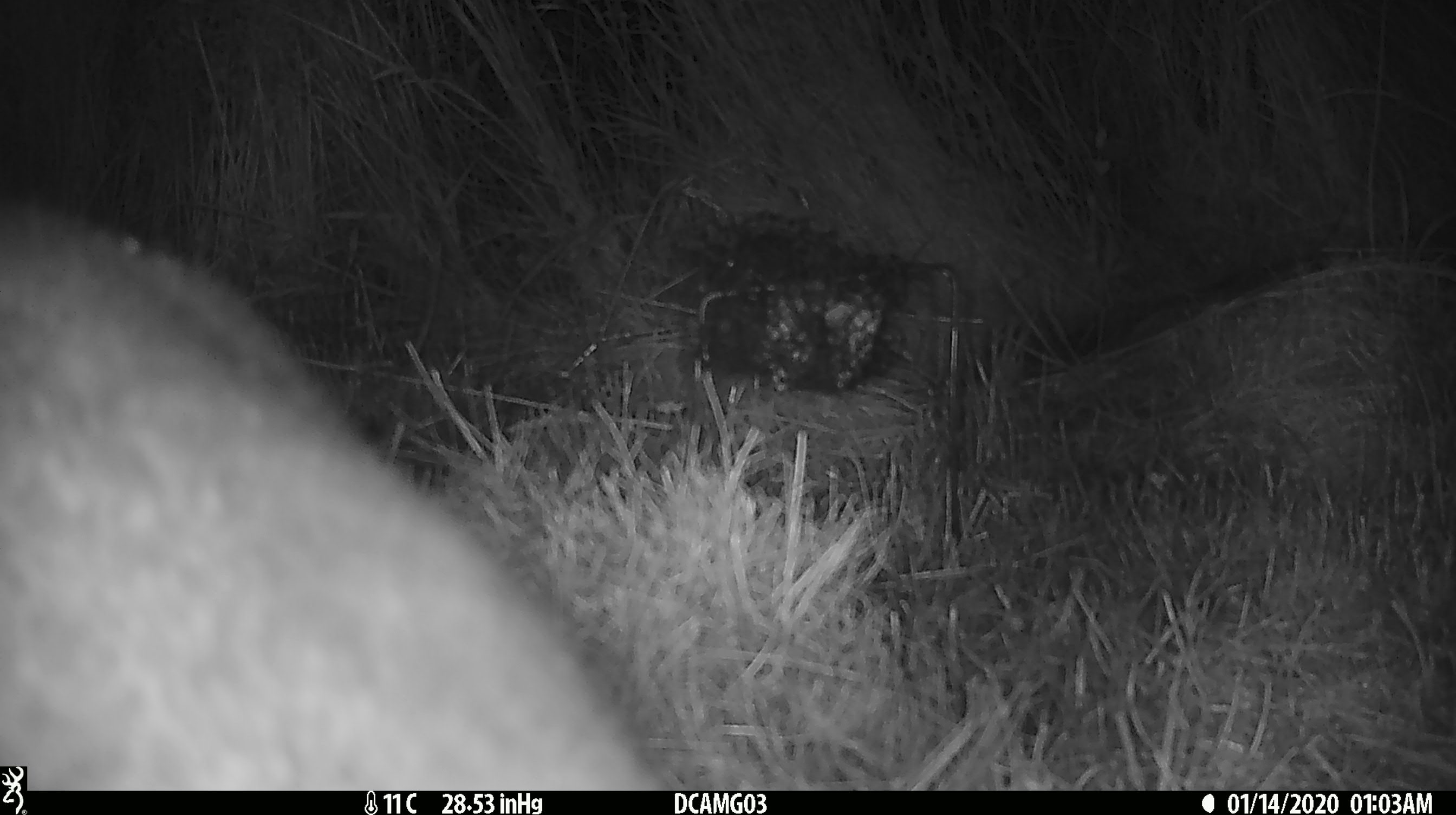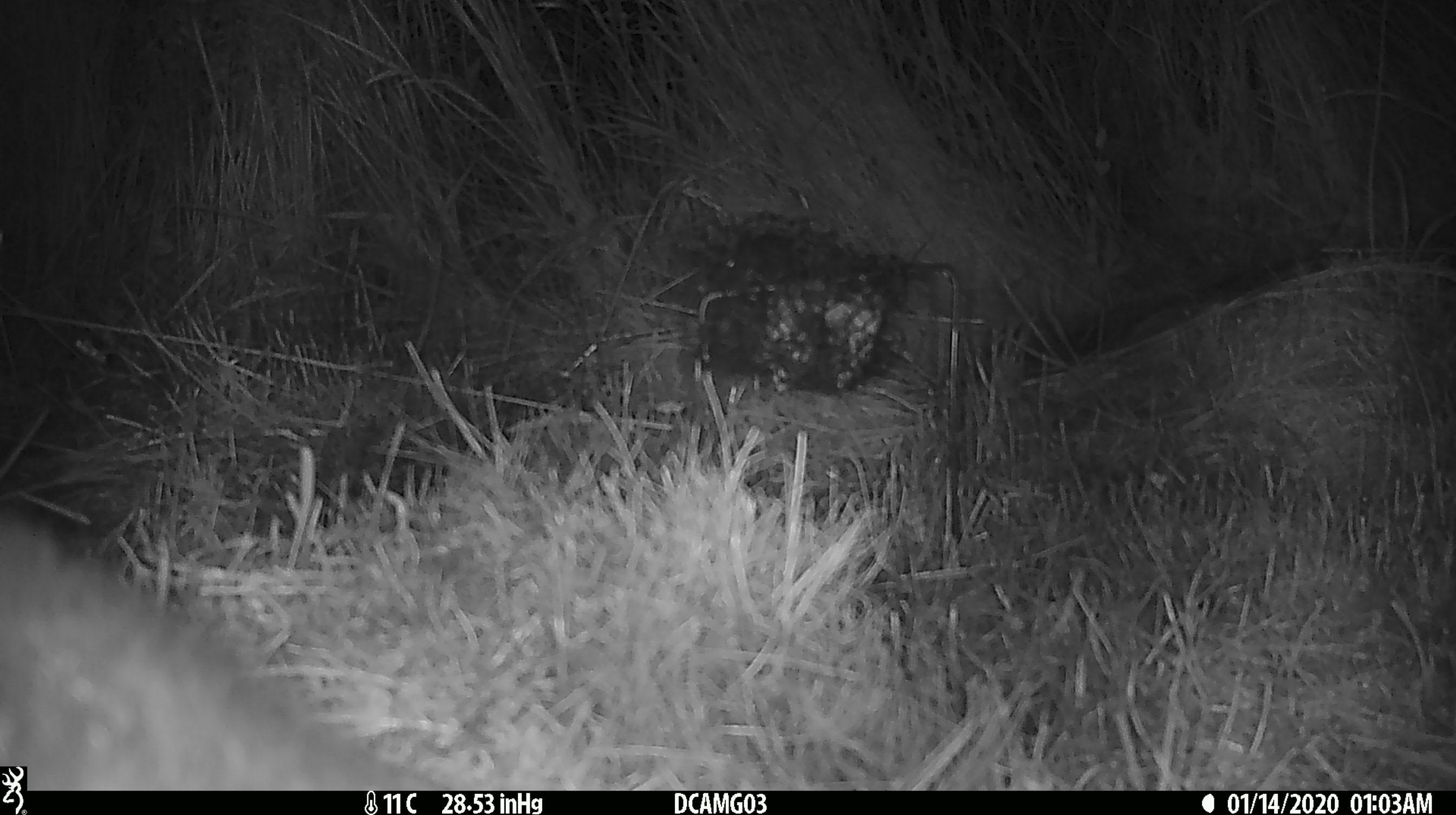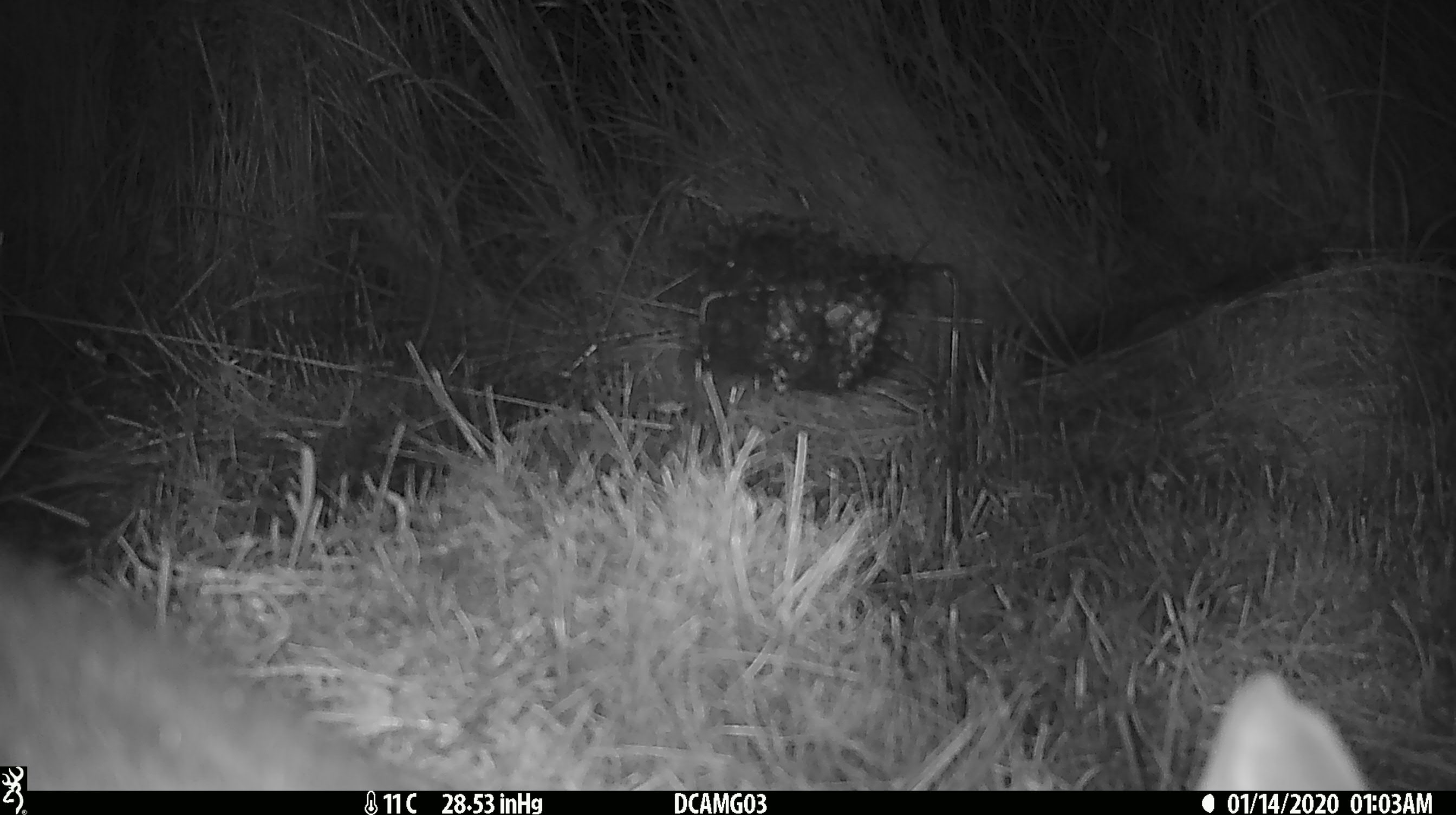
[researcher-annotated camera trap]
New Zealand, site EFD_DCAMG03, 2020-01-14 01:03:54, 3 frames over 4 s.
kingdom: Animalia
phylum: Chordata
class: Mammalia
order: Diprotodontia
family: Phalangeridae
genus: Trichosurus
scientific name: Trichosurus vulpecula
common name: common brushtail possum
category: possum